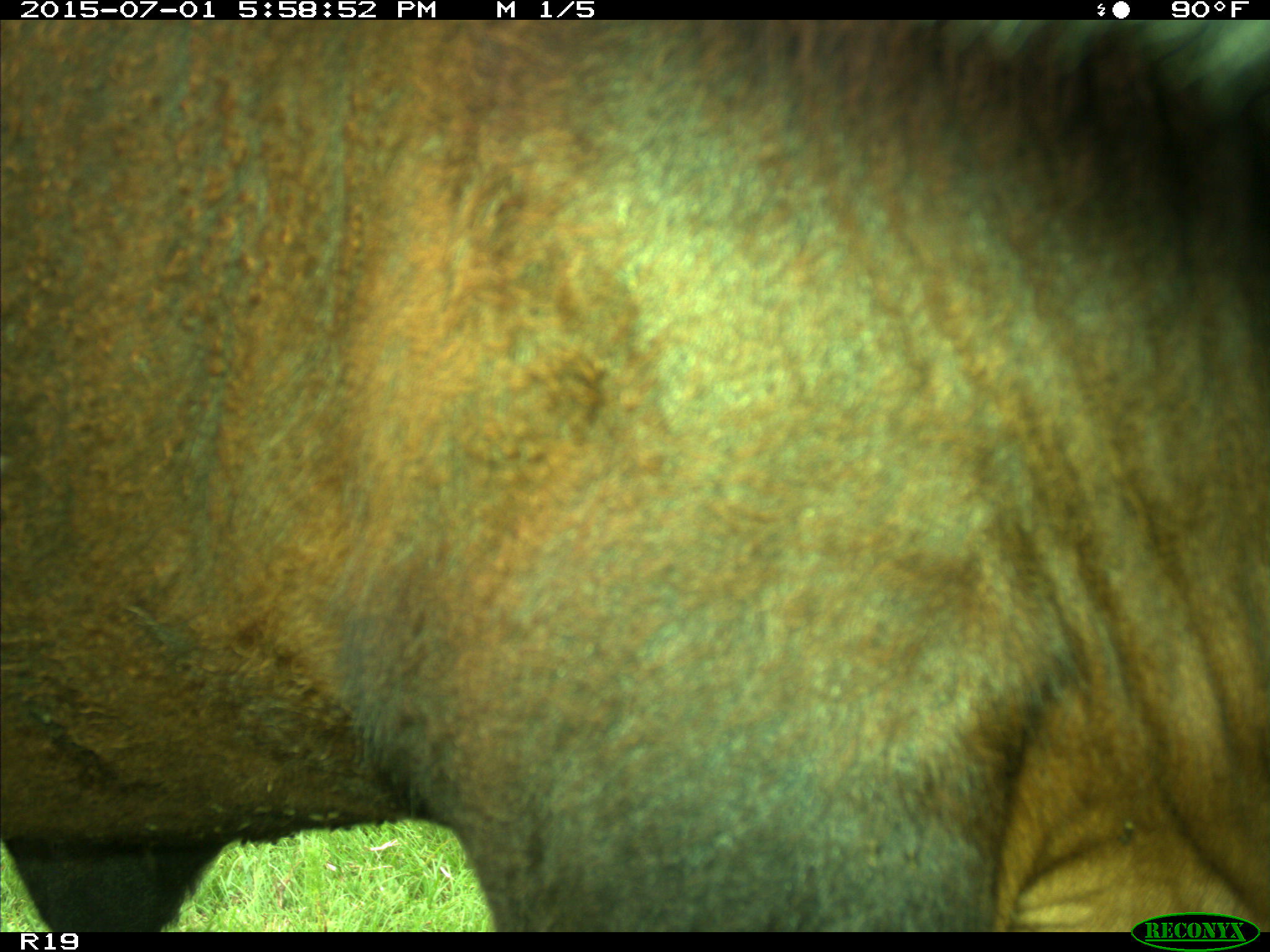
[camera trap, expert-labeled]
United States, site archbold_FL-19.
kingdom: Animalia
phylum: Chordata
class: Mammalia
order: Artiodactyla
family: Bovidae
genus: Bos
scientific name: Bos taurus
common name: domestic cow